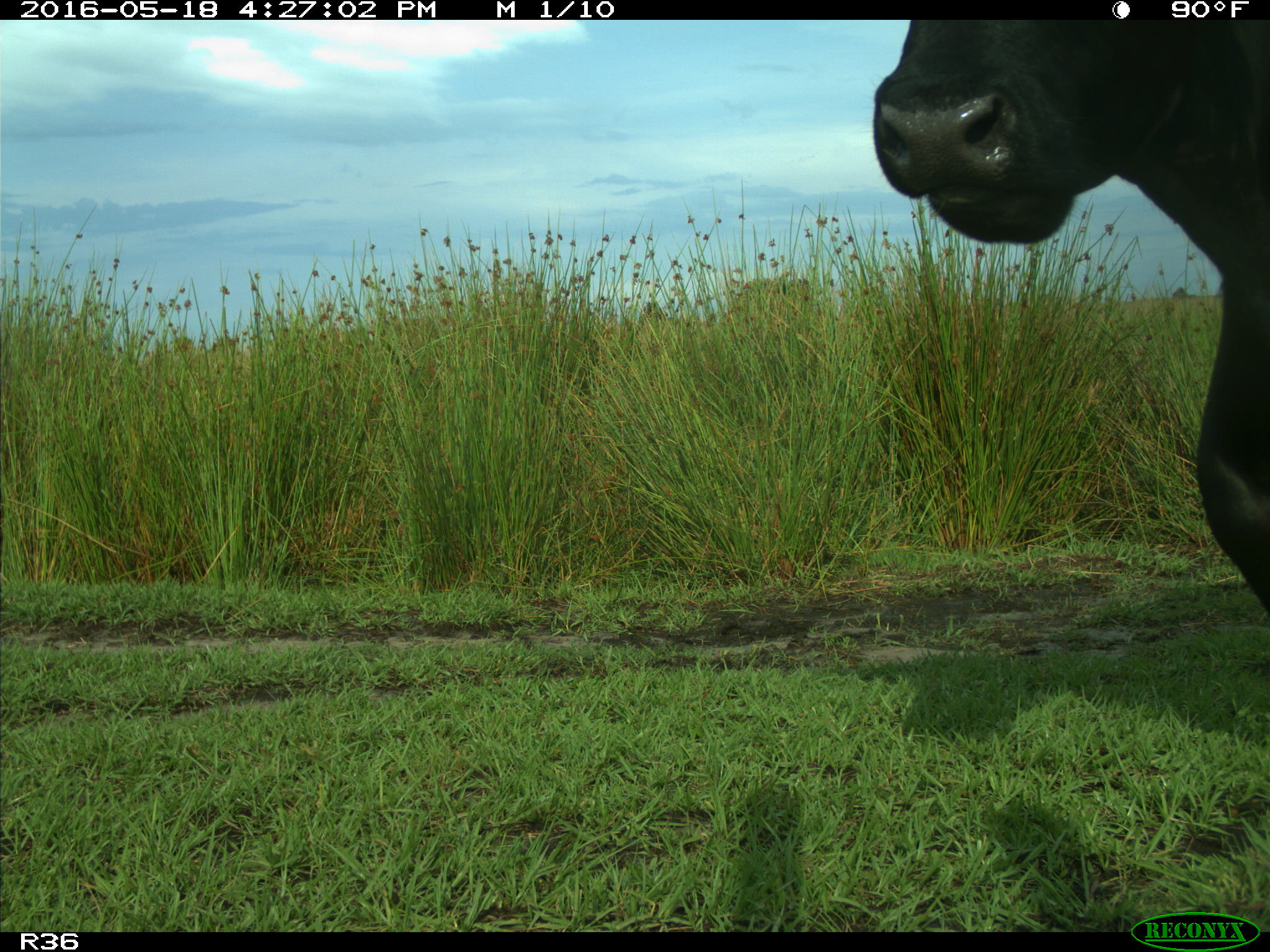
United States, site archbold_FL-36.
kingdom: Animalia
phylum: Chordata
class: Mammalia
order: Artiodactyla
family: Bovidae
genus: Bos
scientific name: Bos taurus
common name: domestic cow